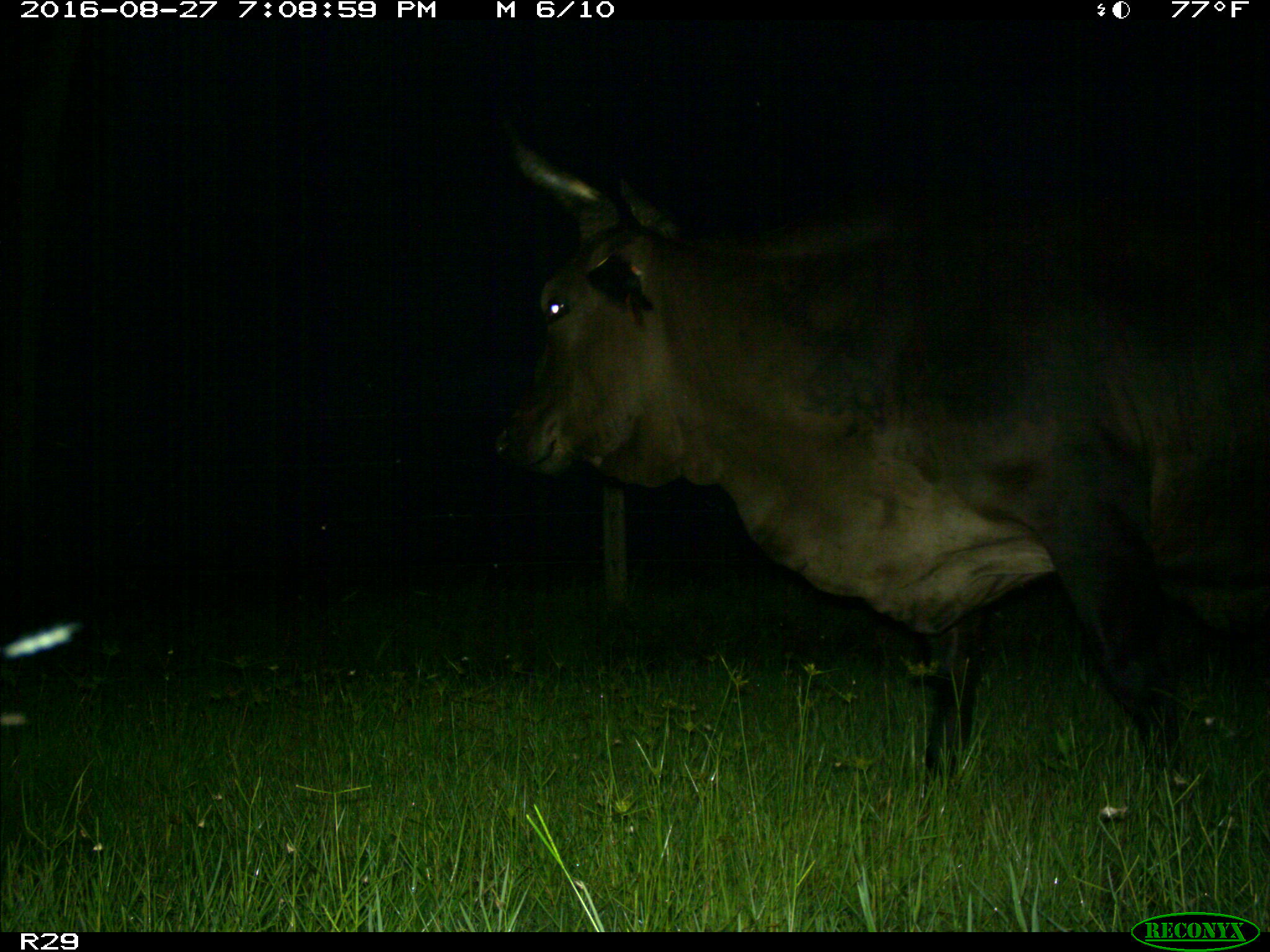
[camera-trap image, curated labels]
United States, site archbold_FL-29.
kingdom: Animalia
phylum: Chordata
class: Mammalia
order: Artiodactyla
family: Bovidae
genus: Bos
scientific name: Bos taurus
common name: domestic cow